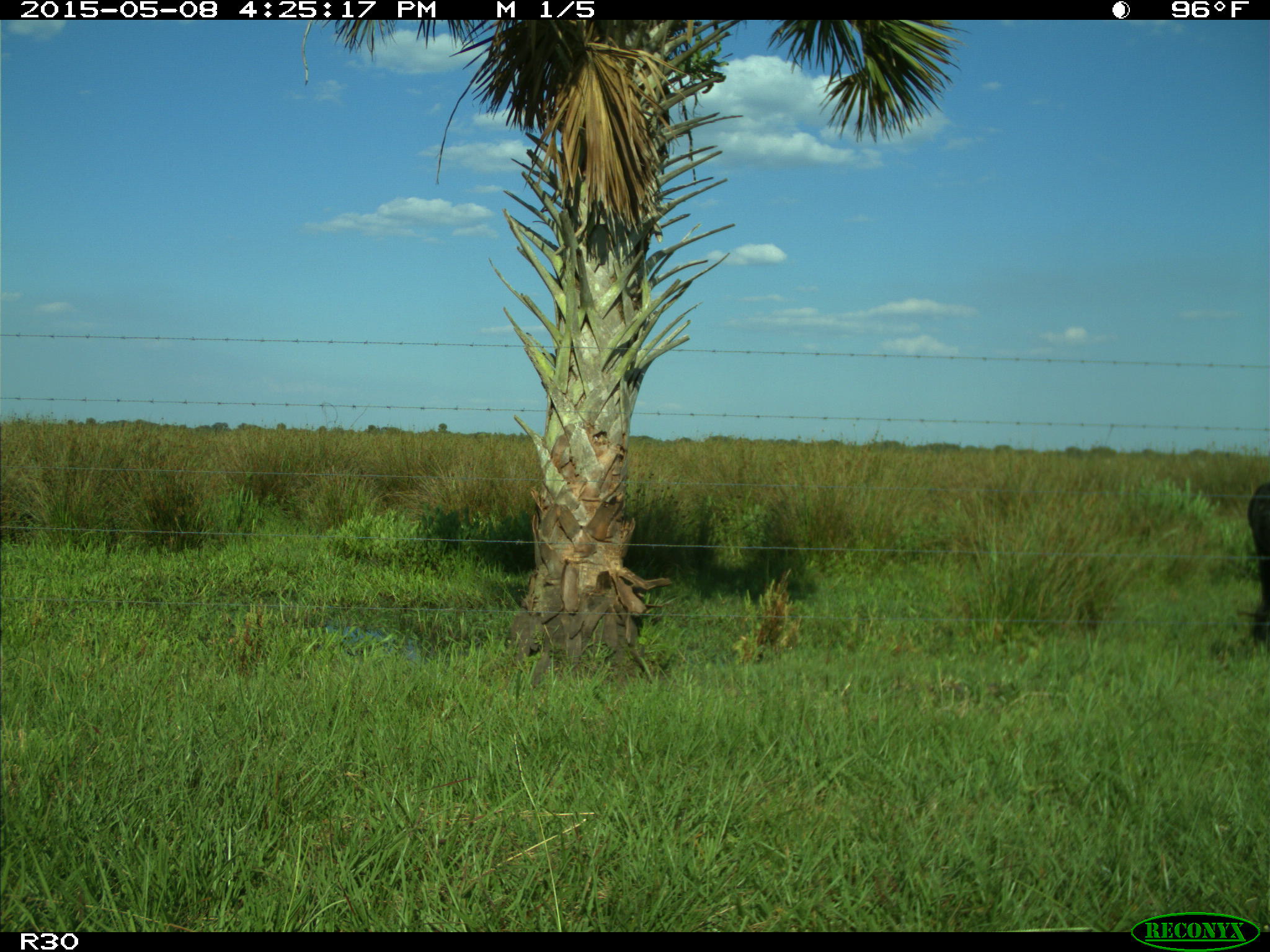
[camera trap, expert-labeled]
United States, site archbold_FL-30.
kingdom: Animalia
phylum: Chordata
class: Mammalia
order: Artiodactyla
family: Bovidae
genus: Bos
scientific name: Bos taurus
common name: domestic cow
Bos taurus (domestic cow).